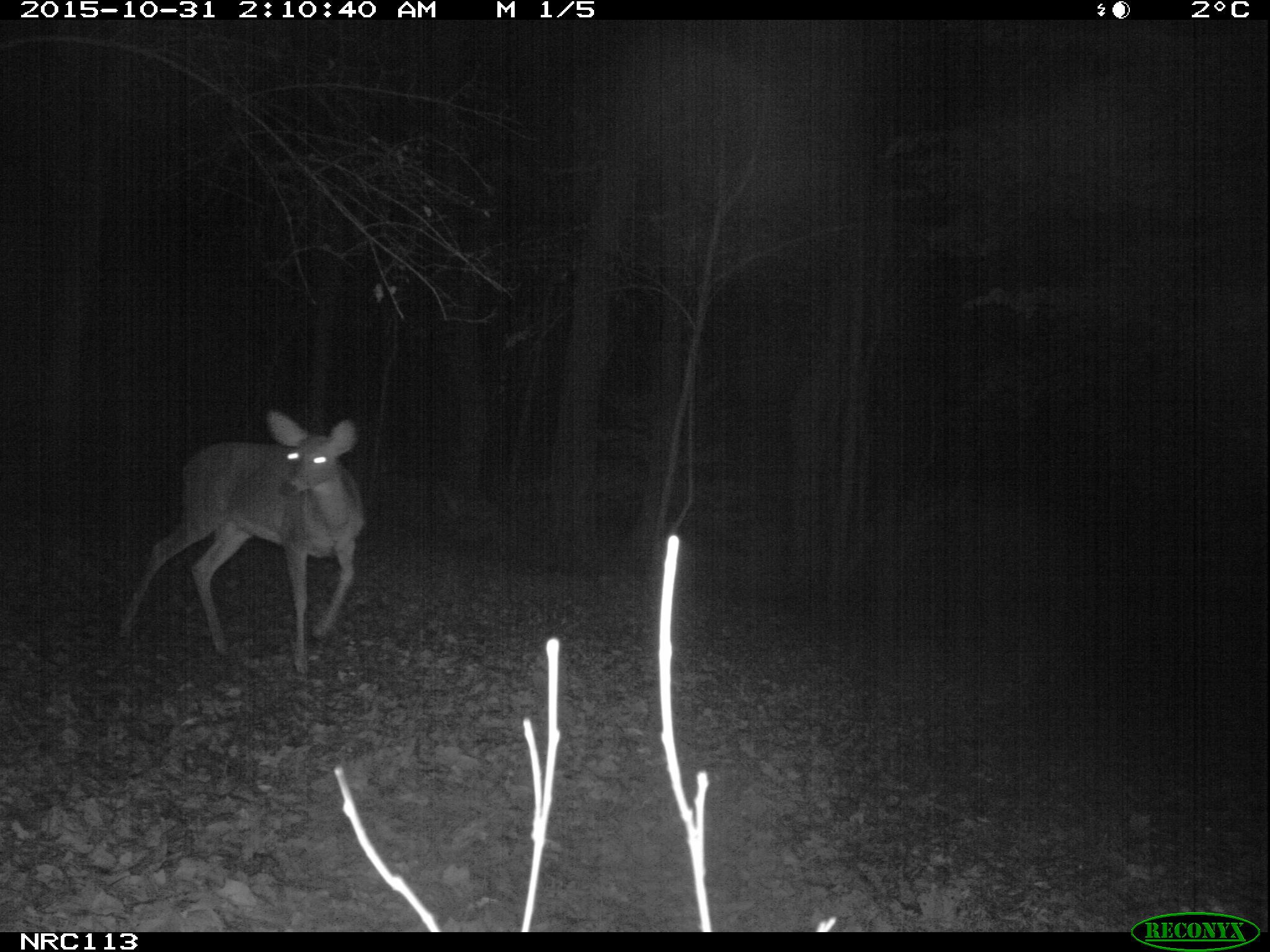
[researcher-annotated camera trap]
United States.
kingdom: Animalia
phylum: Chordata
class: Mammalia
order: Artiodactyla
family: Cervidae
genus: Odocoileus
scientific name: Odocoileus virginianus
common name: white-tailed deer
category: White Tailed Deer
White Tailed Deer (white-tailed deer) (Odocoileus virginianus).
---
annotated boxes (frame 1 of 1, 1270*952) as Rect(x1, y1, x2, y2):
White Tailed Deer: Rect(95, 399, 376, 684)